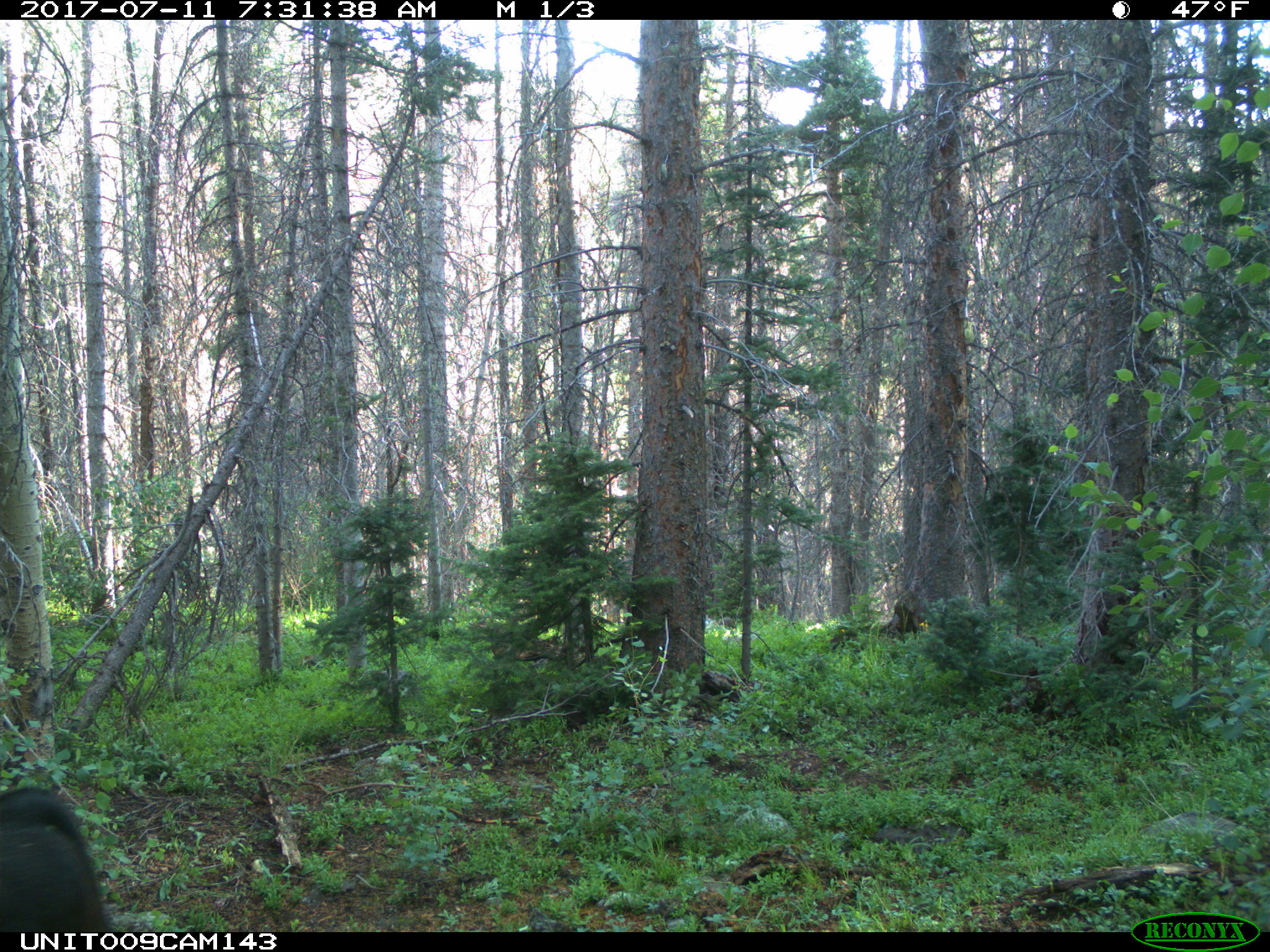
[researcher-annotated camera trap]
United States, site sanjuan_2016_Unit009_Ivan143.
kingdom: Animalia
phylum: Chordata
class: Mammalia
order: Artiodactyla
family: Bovidae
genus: Bos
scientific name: Bos taurus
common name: domestic cow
Bos taurus (domestic cow).